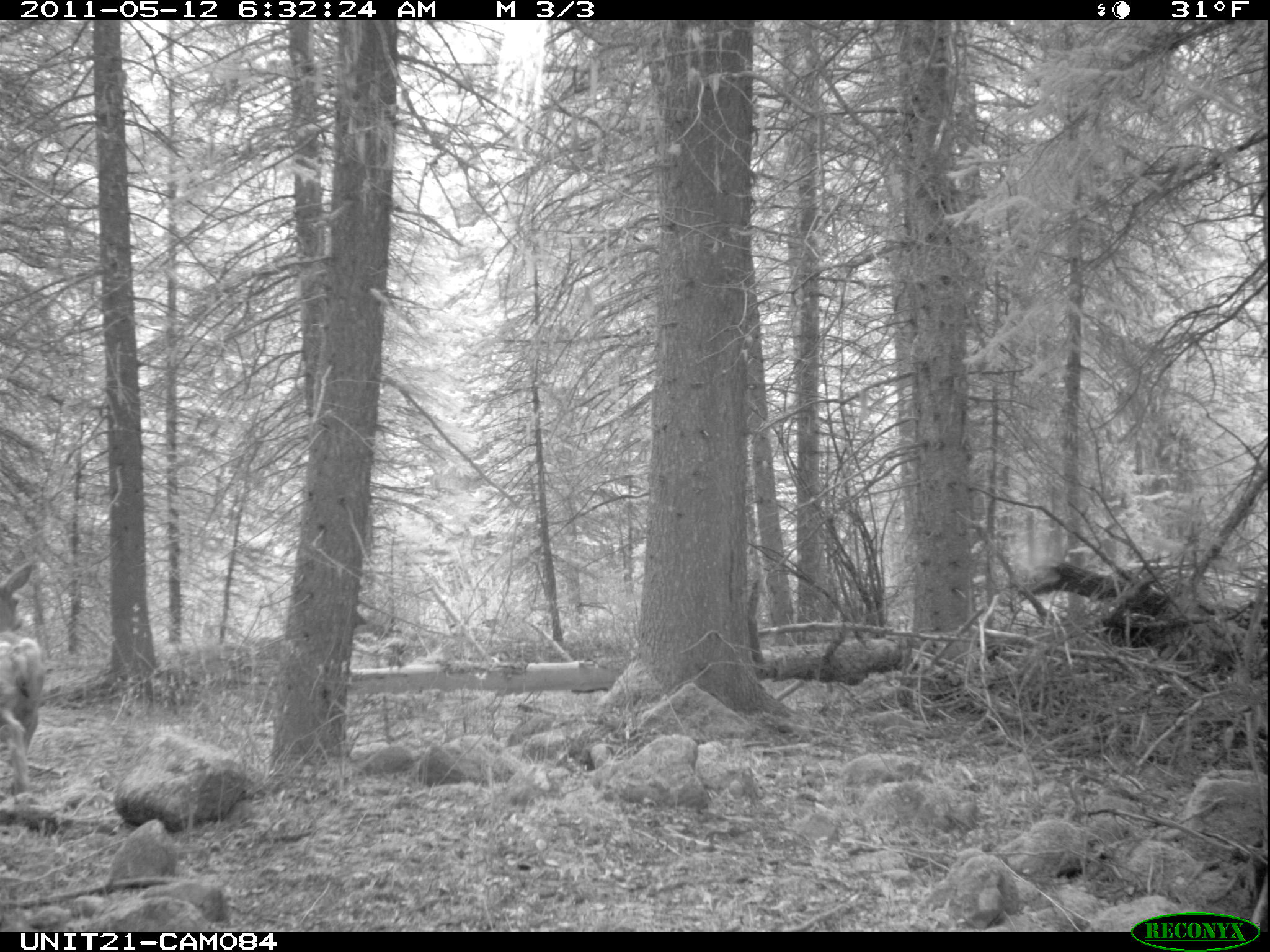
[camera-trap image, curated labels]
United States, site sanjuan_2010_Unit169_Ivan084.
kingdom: Animalia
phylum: Chordata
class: Mammalia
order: Artiodactyla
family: Cervidae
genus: Odocoileus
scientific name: Odocoileus hemionus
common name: mule deer